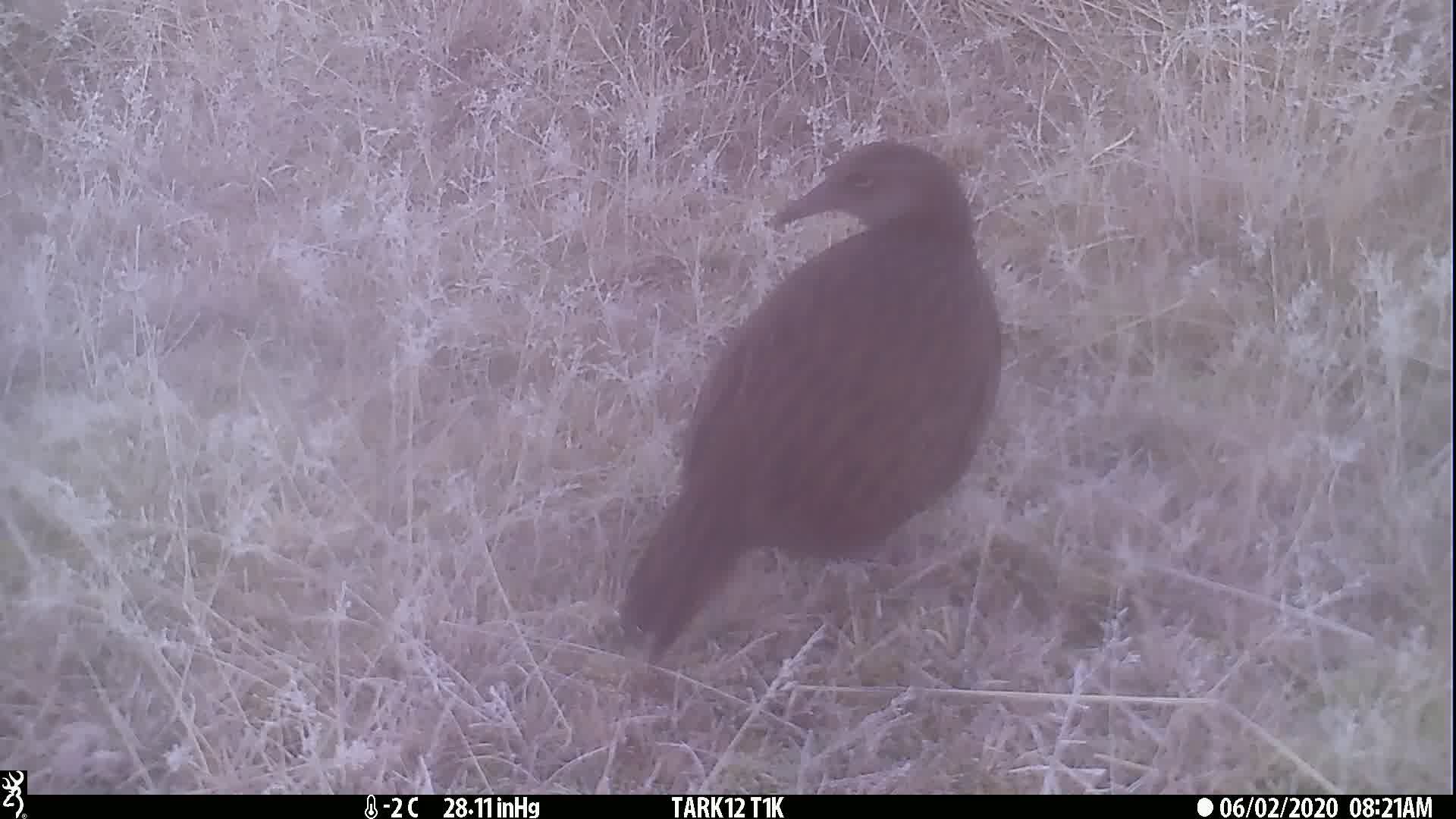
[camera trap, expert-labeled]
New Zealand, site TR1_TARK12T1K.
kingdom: Animalia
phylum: Chordata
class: Aves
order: Gruiformes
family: Rallidae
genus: Gallirallus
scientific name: Gallirallus australis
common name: weka